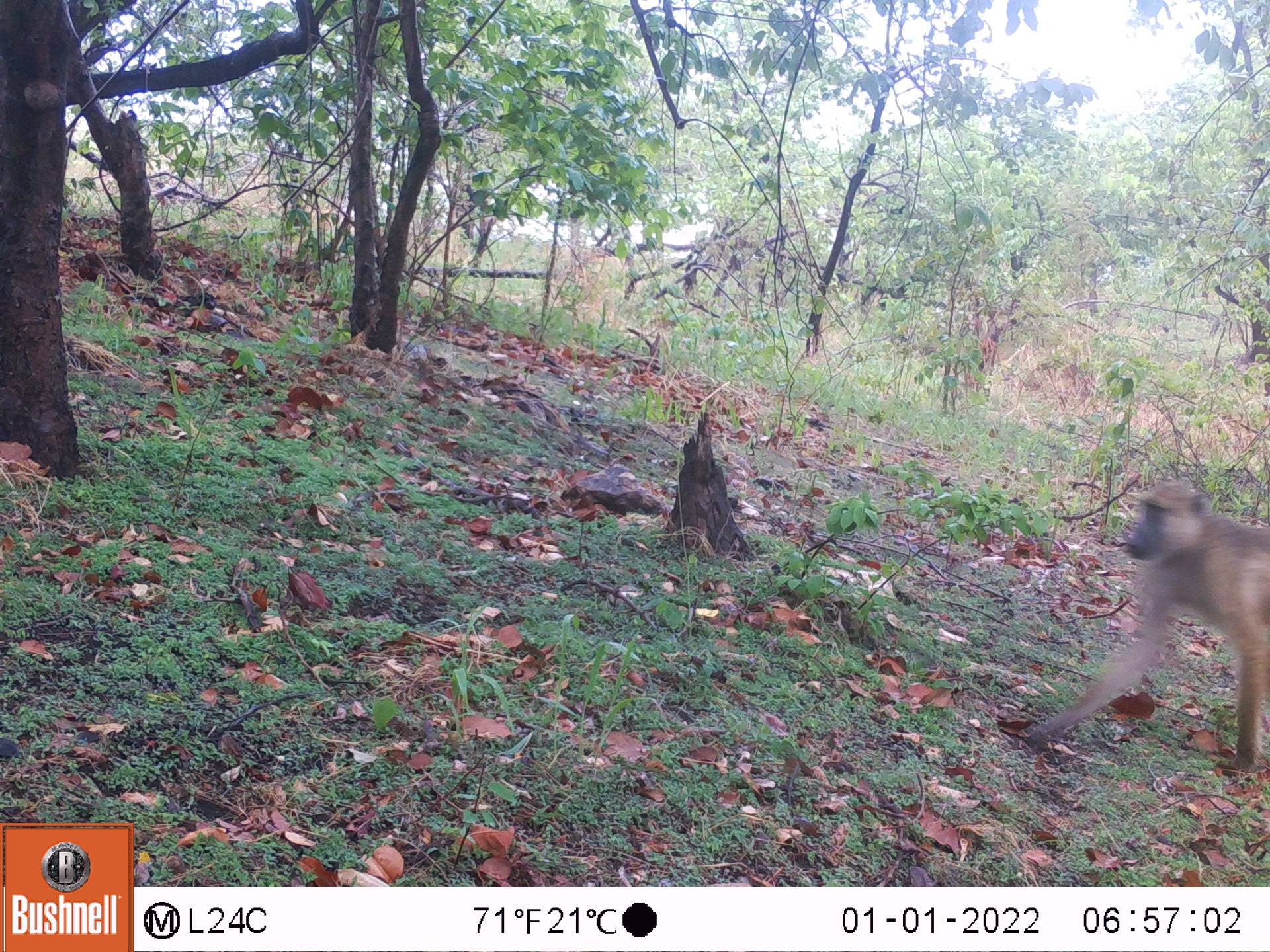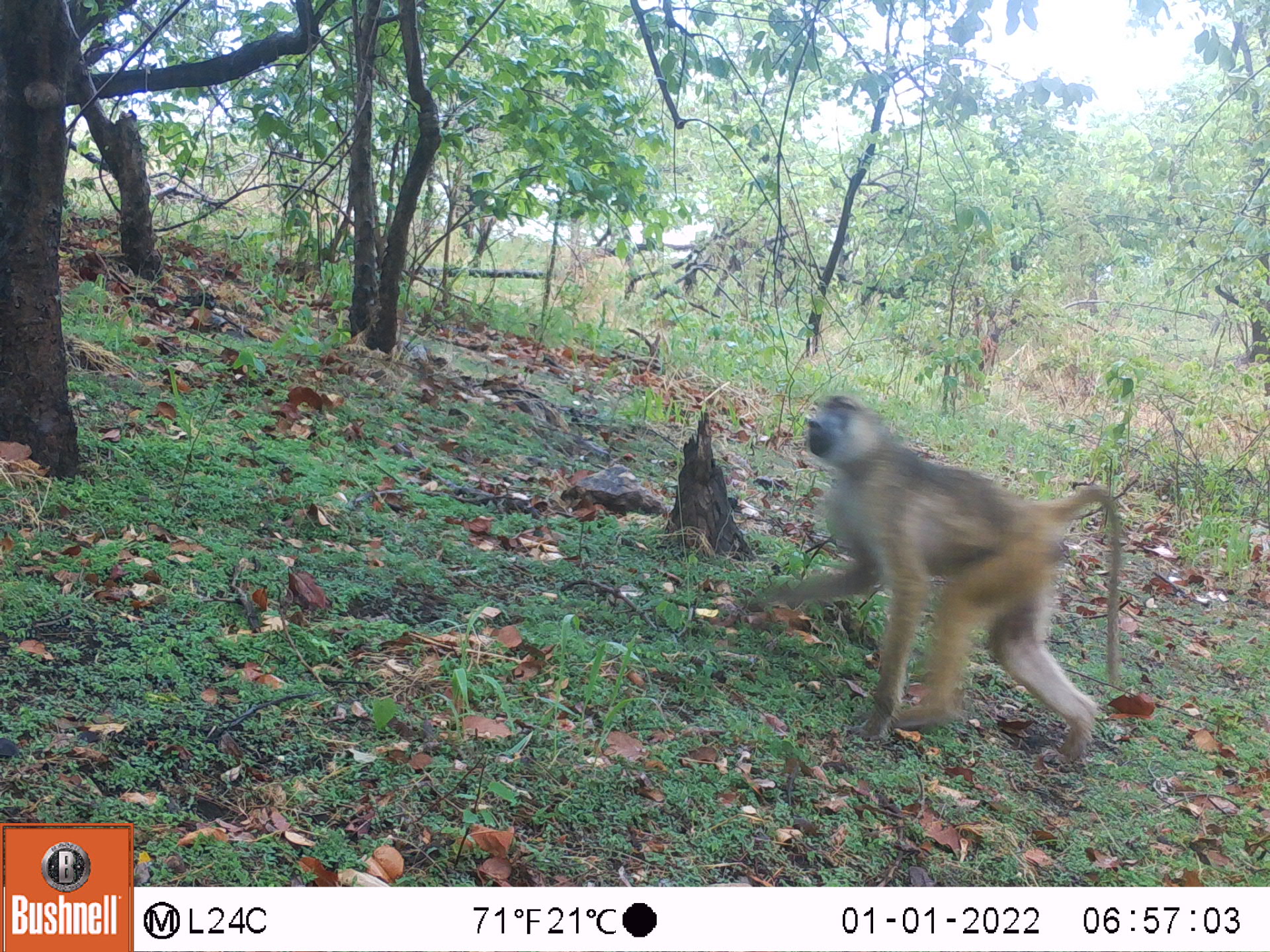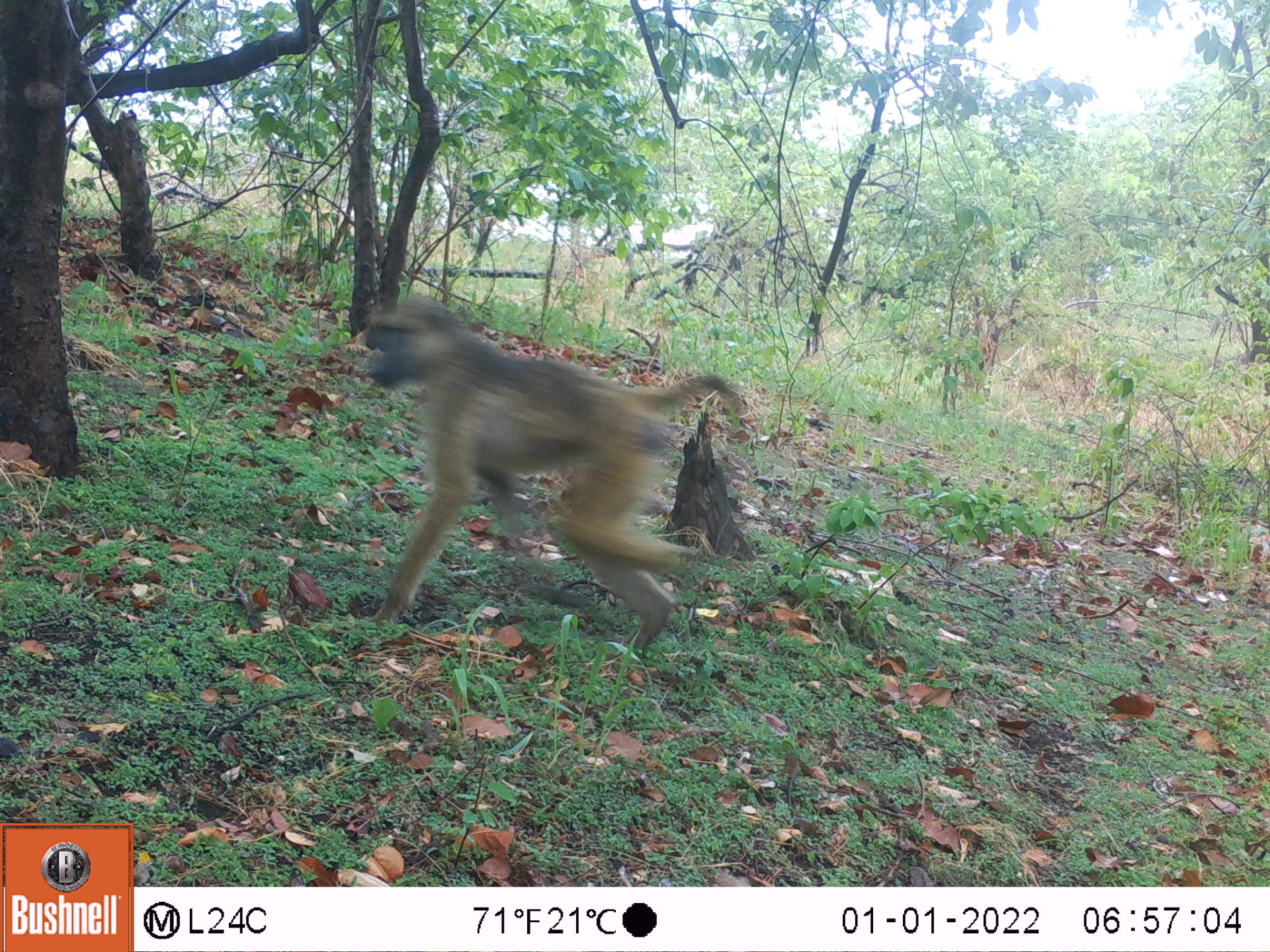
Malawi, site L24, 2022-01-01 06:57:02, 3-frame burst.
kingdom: Animalia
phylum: Chordata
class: Mammalia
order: Primates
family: Cercopithecidae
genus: Papio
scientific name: Papio cynocephalus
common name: yellow baboon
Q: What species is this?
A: Yellow baboon (Papio cynocephalus).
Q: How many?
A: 1.